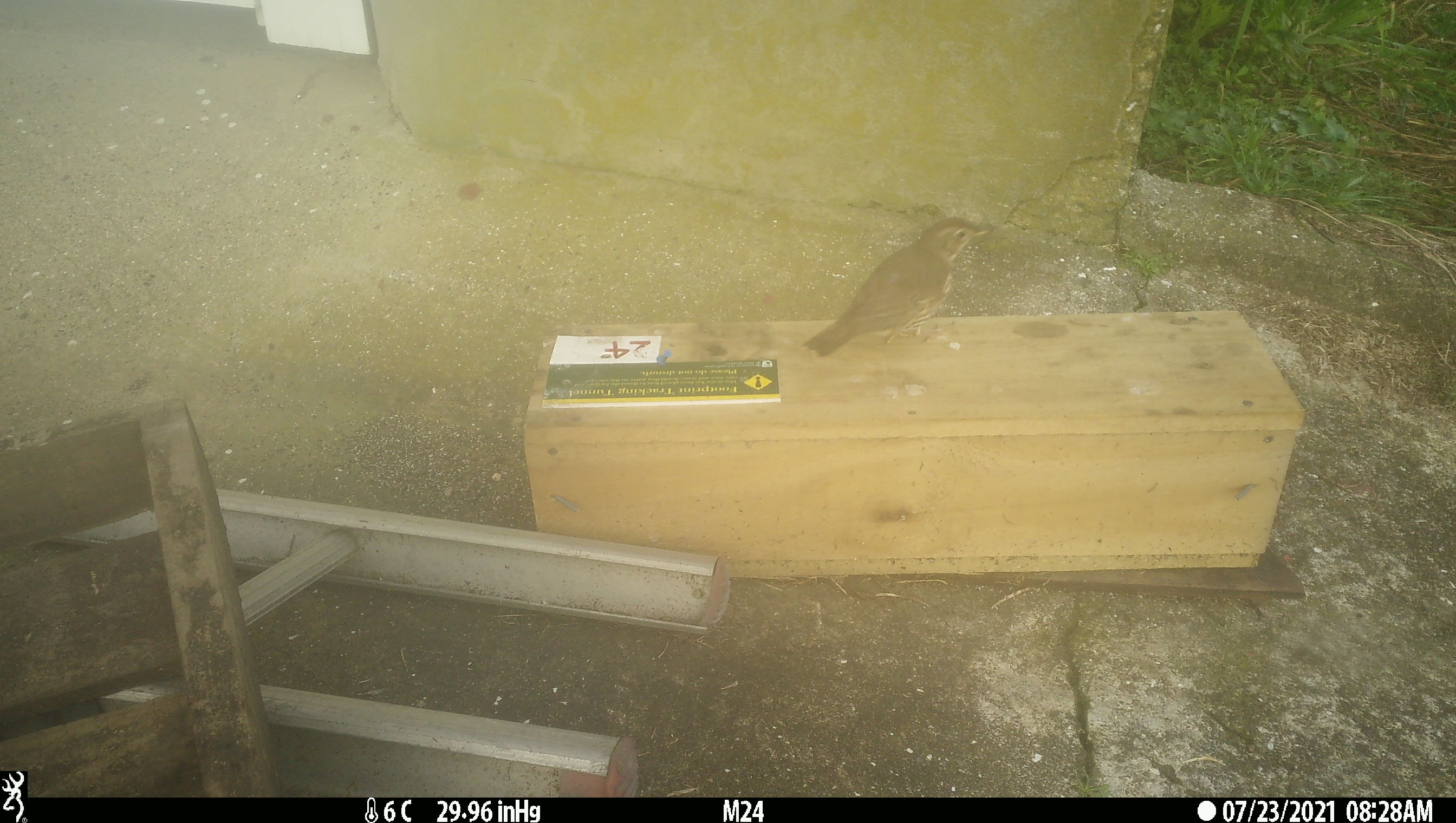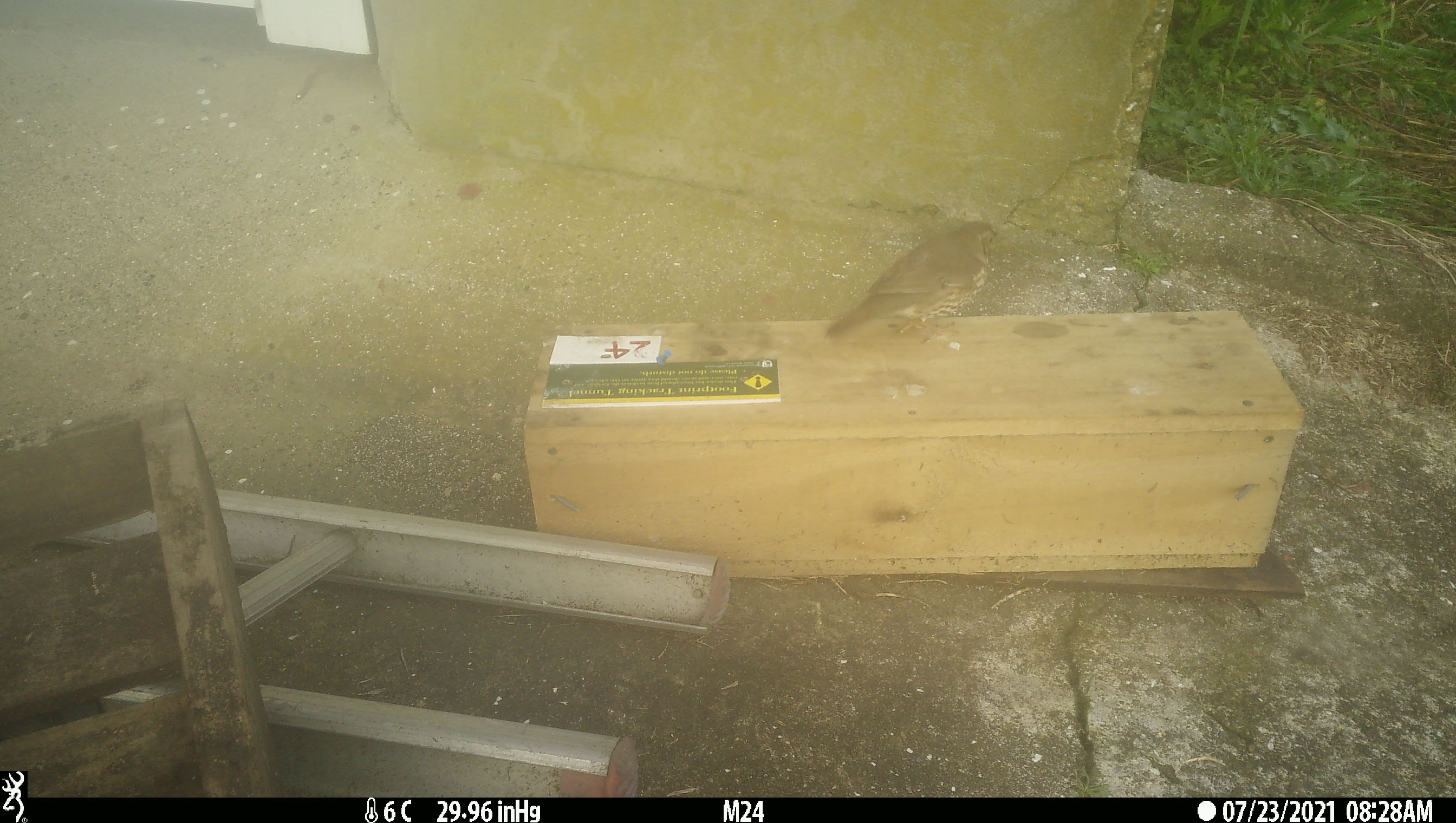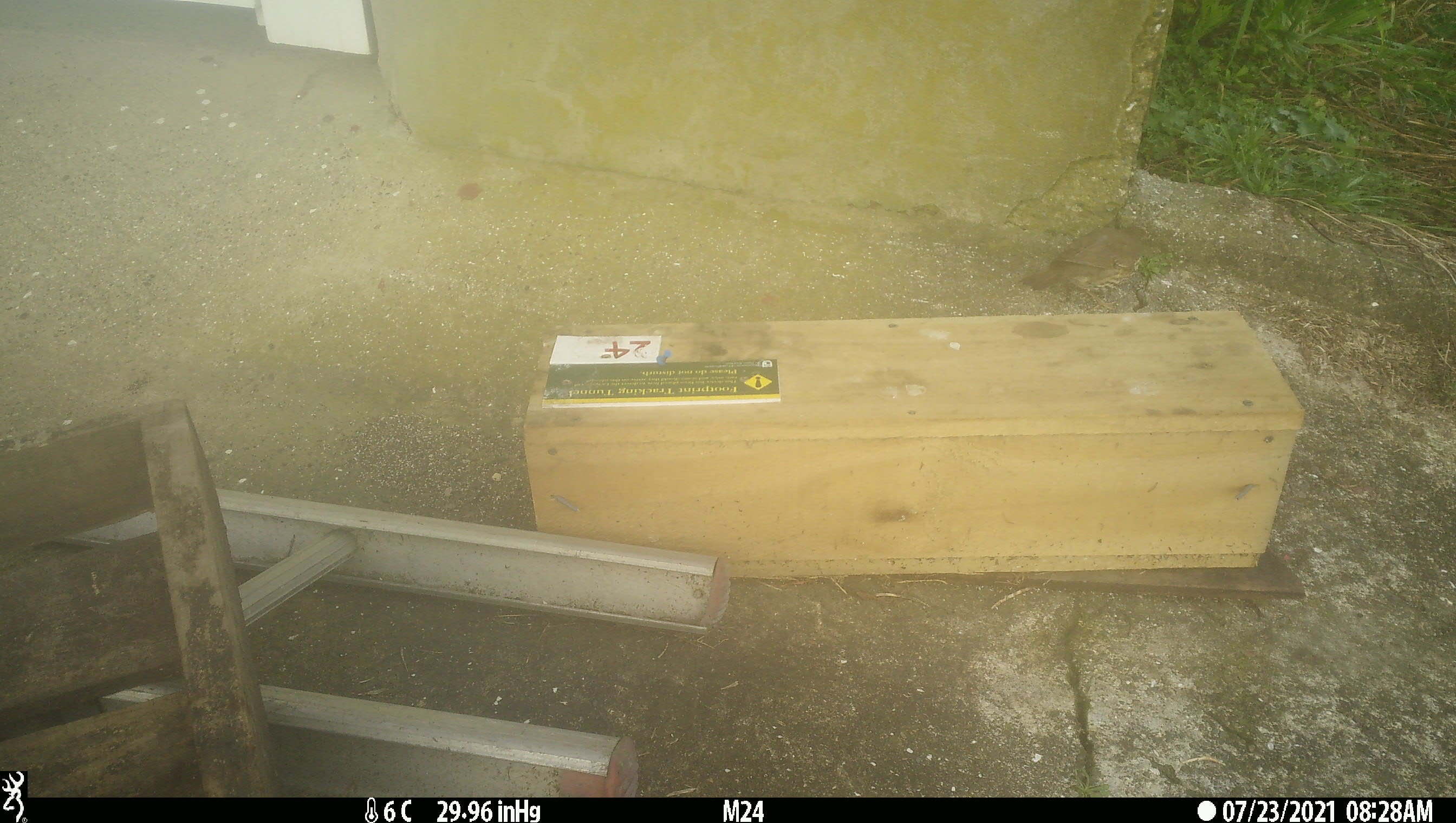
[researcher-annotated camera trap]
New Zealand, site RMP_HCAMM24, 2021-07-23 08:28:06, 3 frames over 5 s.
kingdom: Animalia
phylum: Chordata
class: Aves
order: Passeriformes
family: Turdidae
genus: Turdus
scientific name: Turdus philomelos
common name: song thrush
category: thrush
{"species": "thrush (song thrush) (Turdus philomelos)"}